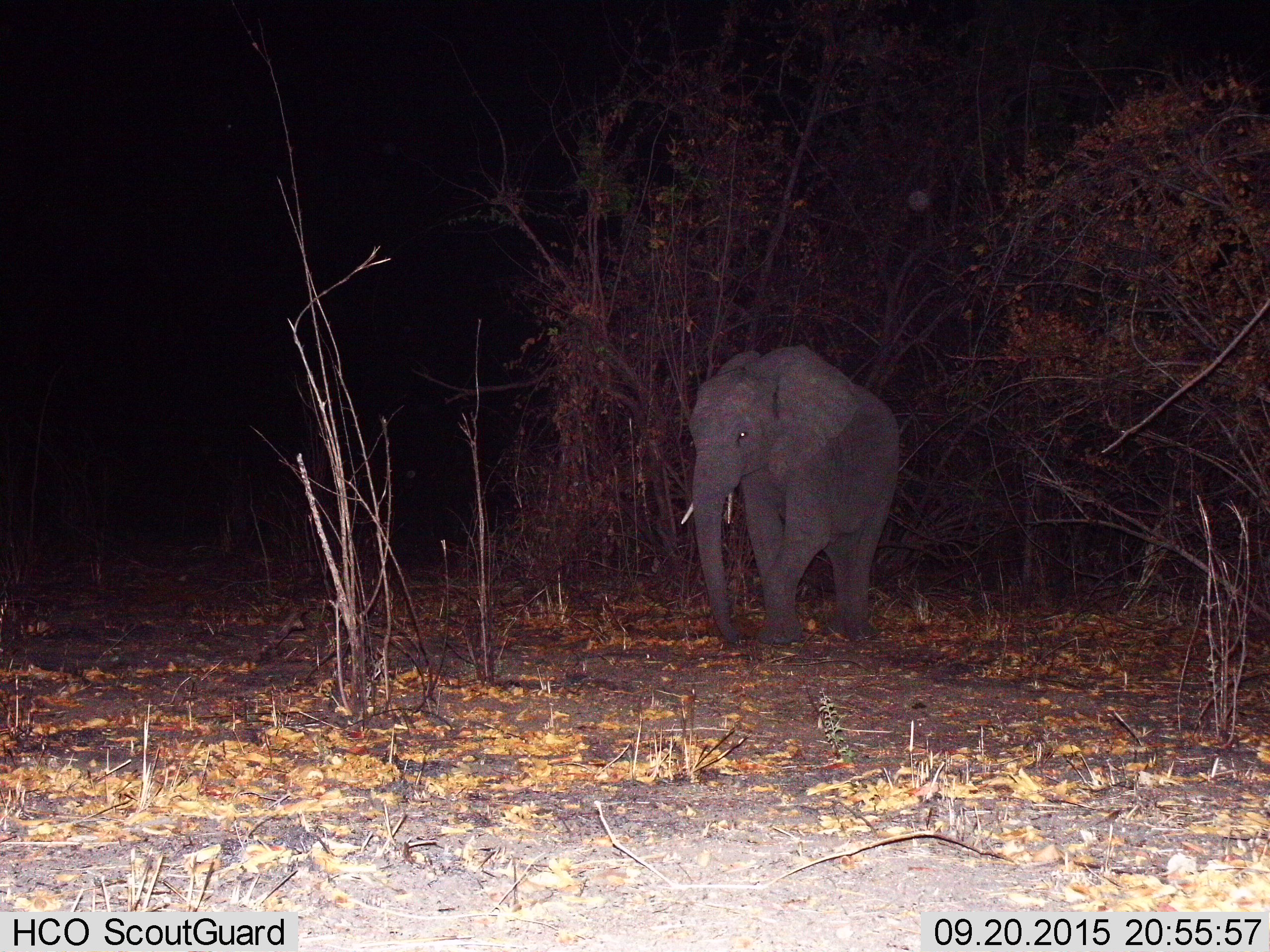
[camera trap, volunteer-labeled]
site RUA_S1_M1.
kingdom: Animalia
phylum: Chordata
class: Mammalia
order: Proboscidea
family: Elephantidae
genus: Loxodonta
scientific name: Loxodonta africana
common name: african bush elephant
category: elephant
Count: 1.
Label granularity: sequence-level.